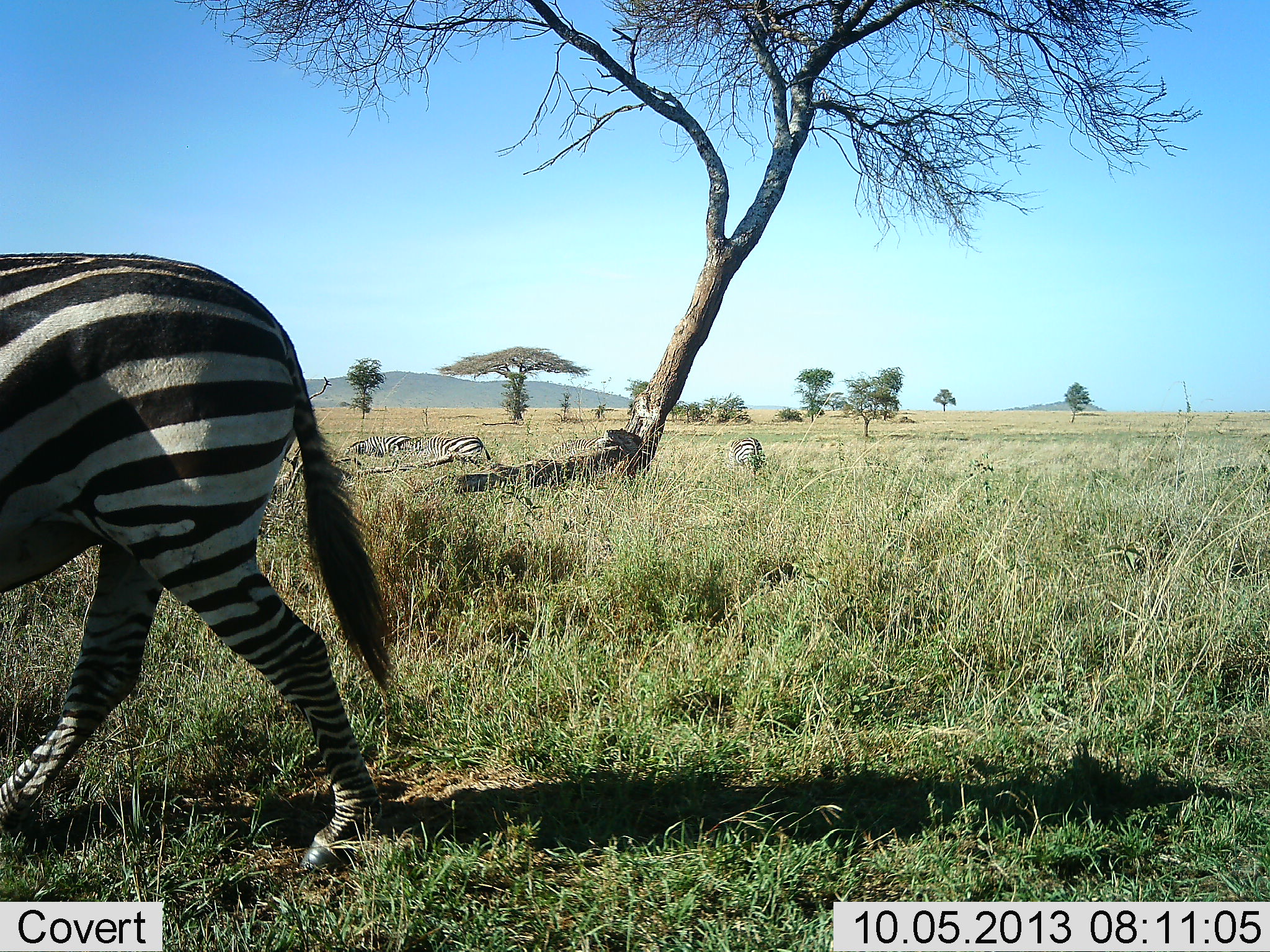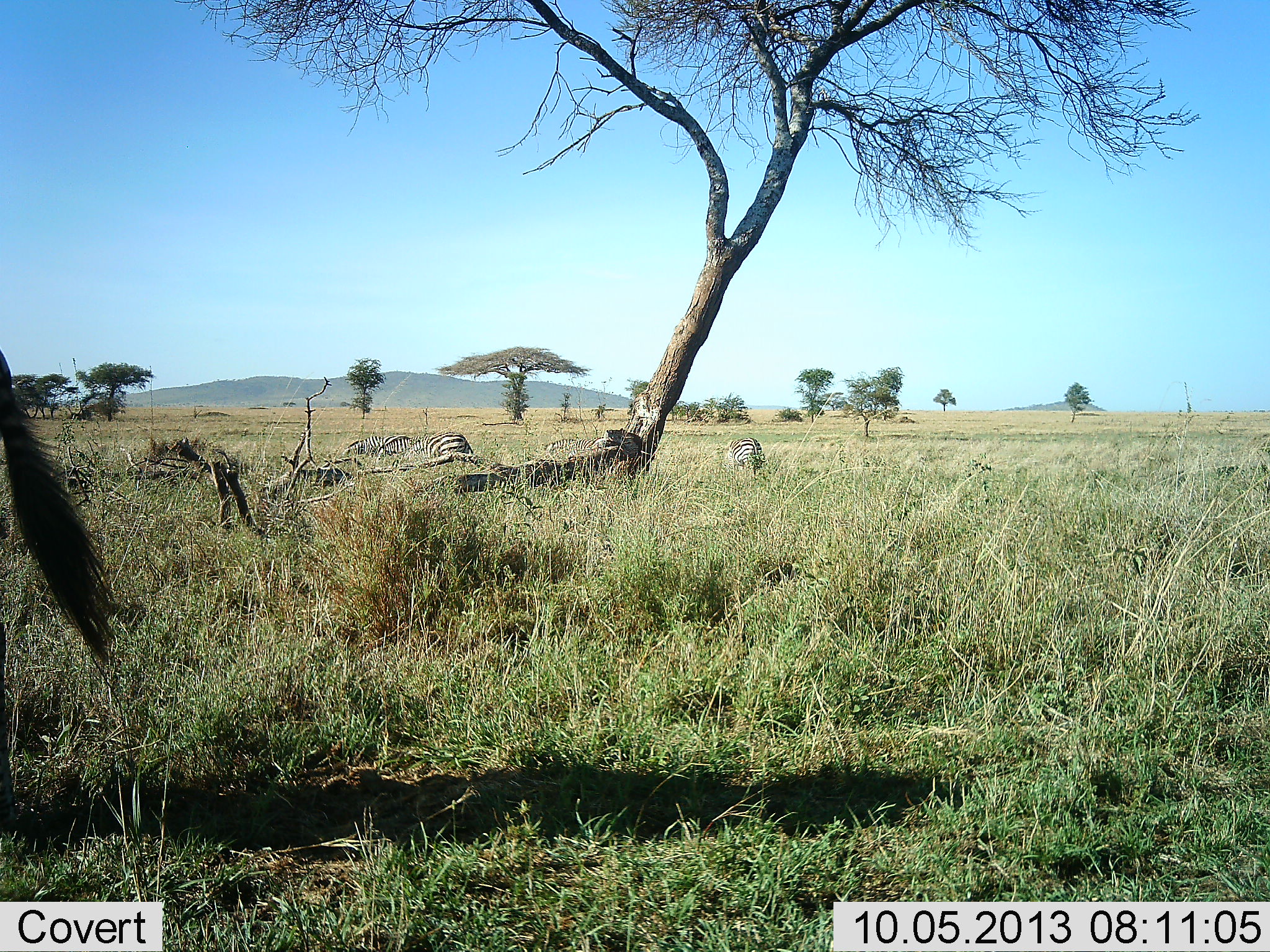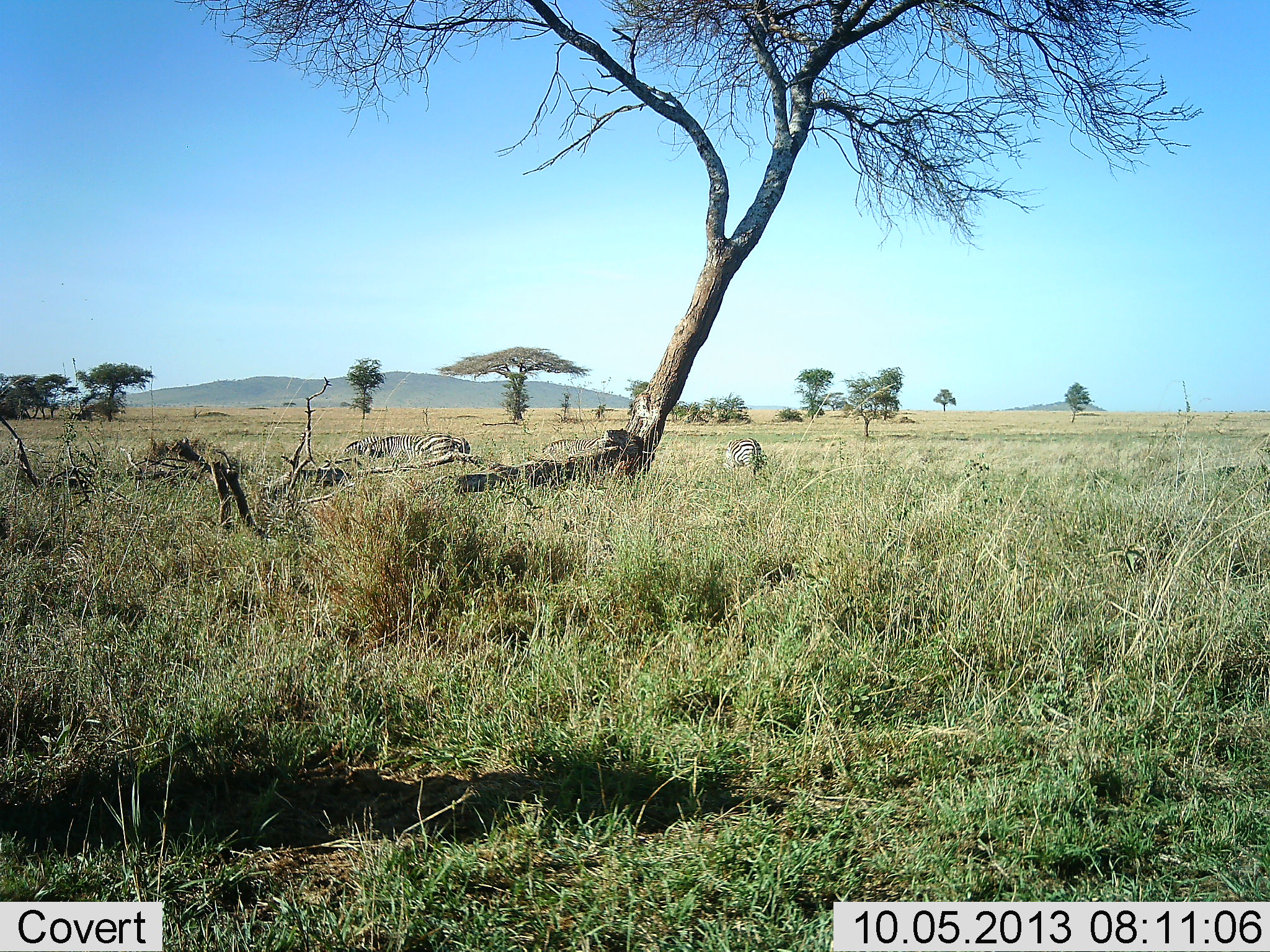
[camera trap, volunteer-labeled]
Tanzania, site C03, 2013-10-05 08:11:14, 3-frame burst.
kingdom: Animalia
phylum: Chordata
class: Mammalia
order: Perissodactyla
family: Equidae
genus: Equus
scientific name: Equus quagga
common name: plains zebra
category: zebra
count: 3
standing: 30%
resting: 0%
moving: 90%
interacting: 0%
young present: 0%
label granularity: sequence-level